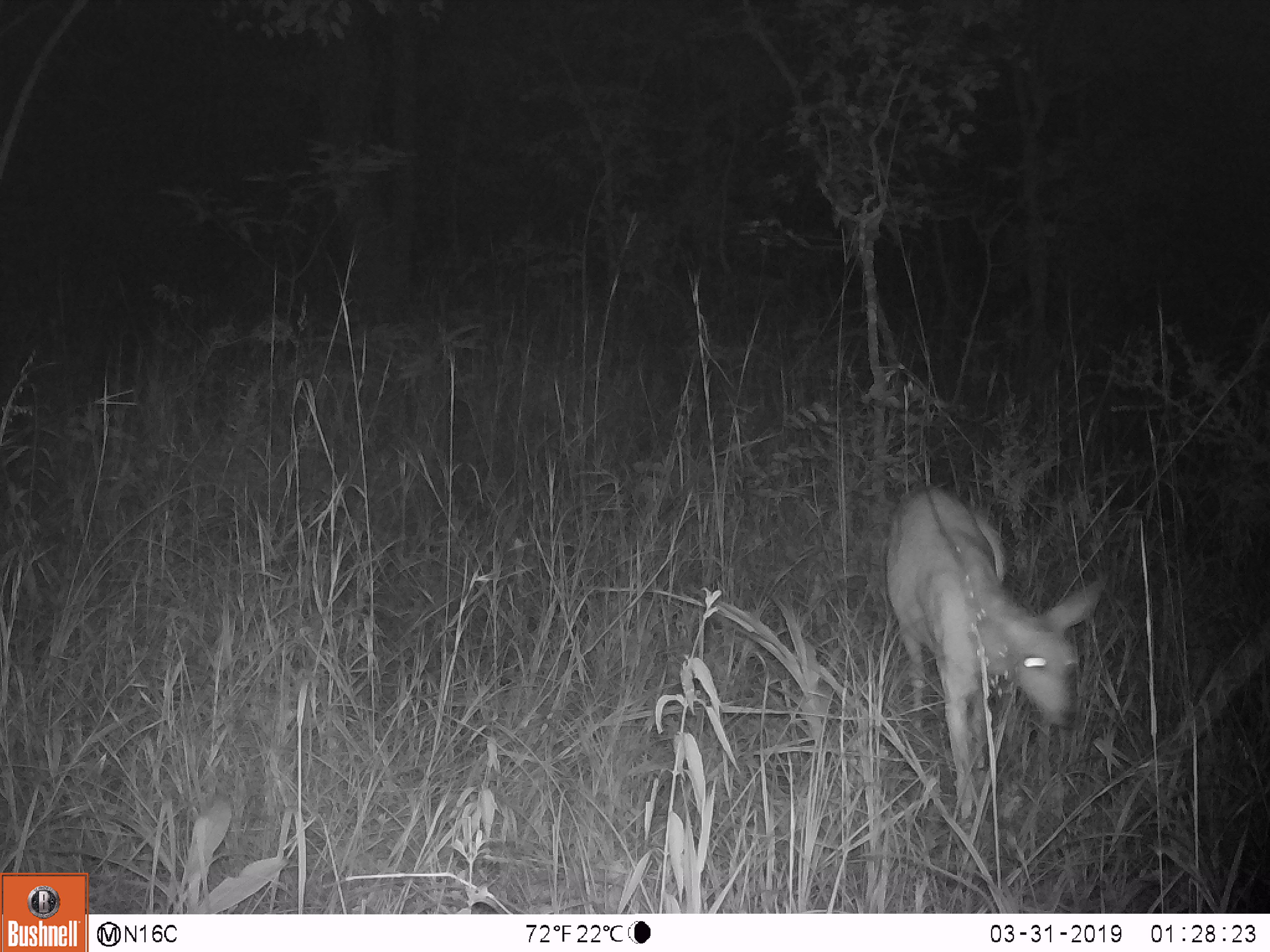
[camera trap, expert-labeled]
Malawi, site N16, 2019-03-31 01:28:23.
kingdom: Animalia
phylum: Chordata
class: Mammalia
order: Artiodactyla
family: Bovidae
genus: Redunca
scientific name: Redunca arundinum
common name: southern reedbuck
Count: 1.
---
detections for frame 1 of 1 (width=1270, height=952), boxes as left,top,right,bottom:
southern reedbuck: 877,470,1114,855